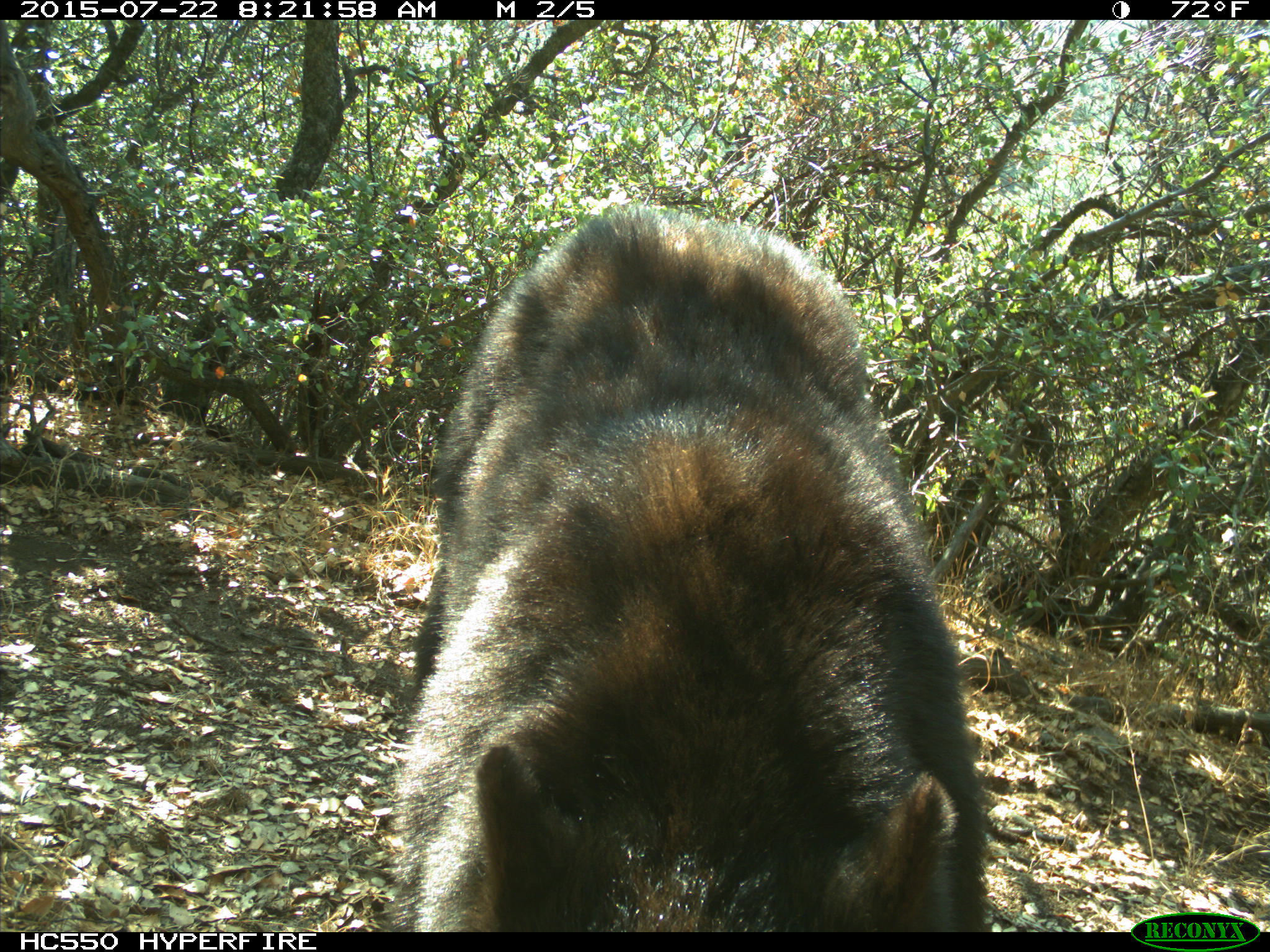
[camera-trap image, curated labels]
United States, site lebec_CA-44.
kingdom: Animalia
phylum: Chordata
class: Mammalia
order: Carnivora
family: Ursidae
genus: Ursus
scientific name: Ursus americanus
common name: american black bear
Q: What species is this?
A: Ursus americanus (american black bear).